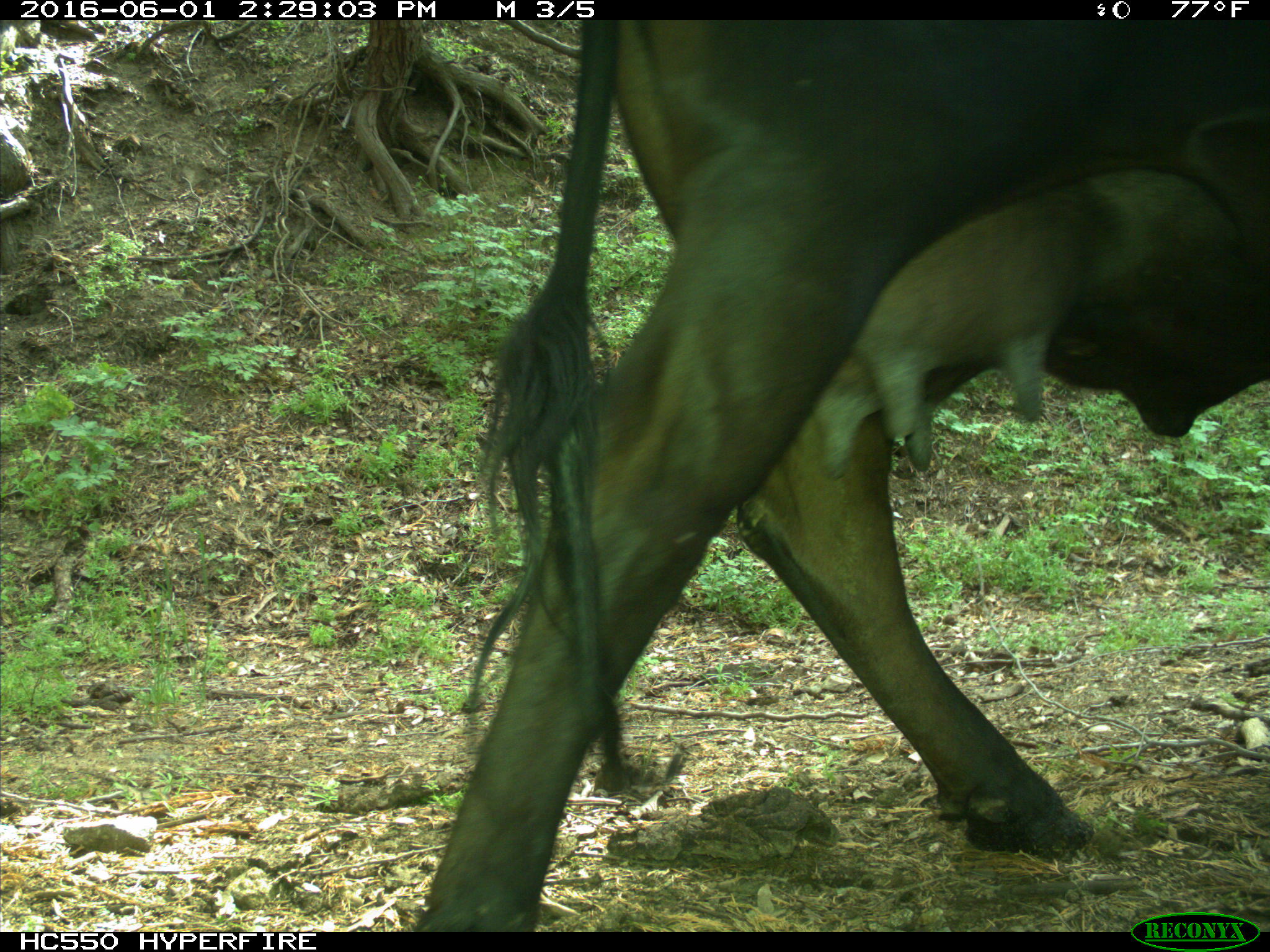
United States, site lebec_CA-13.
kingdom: Animalia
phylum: Chordata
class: Mammalia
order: Artiodactyla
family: Bovidae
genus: Bos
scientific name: Bos taurus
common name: domestic cow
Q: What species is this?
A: Bos taurus (domestic cow).